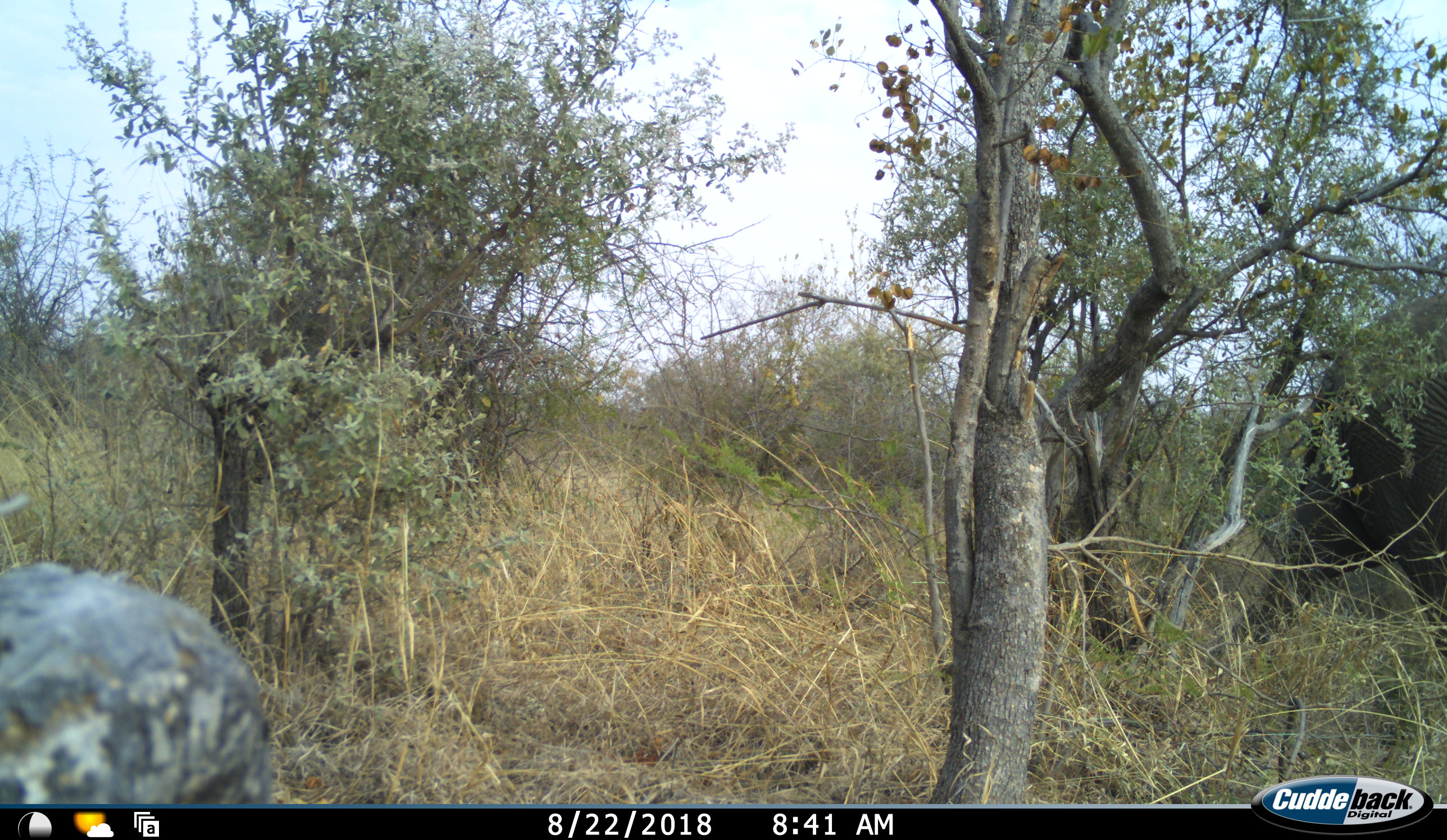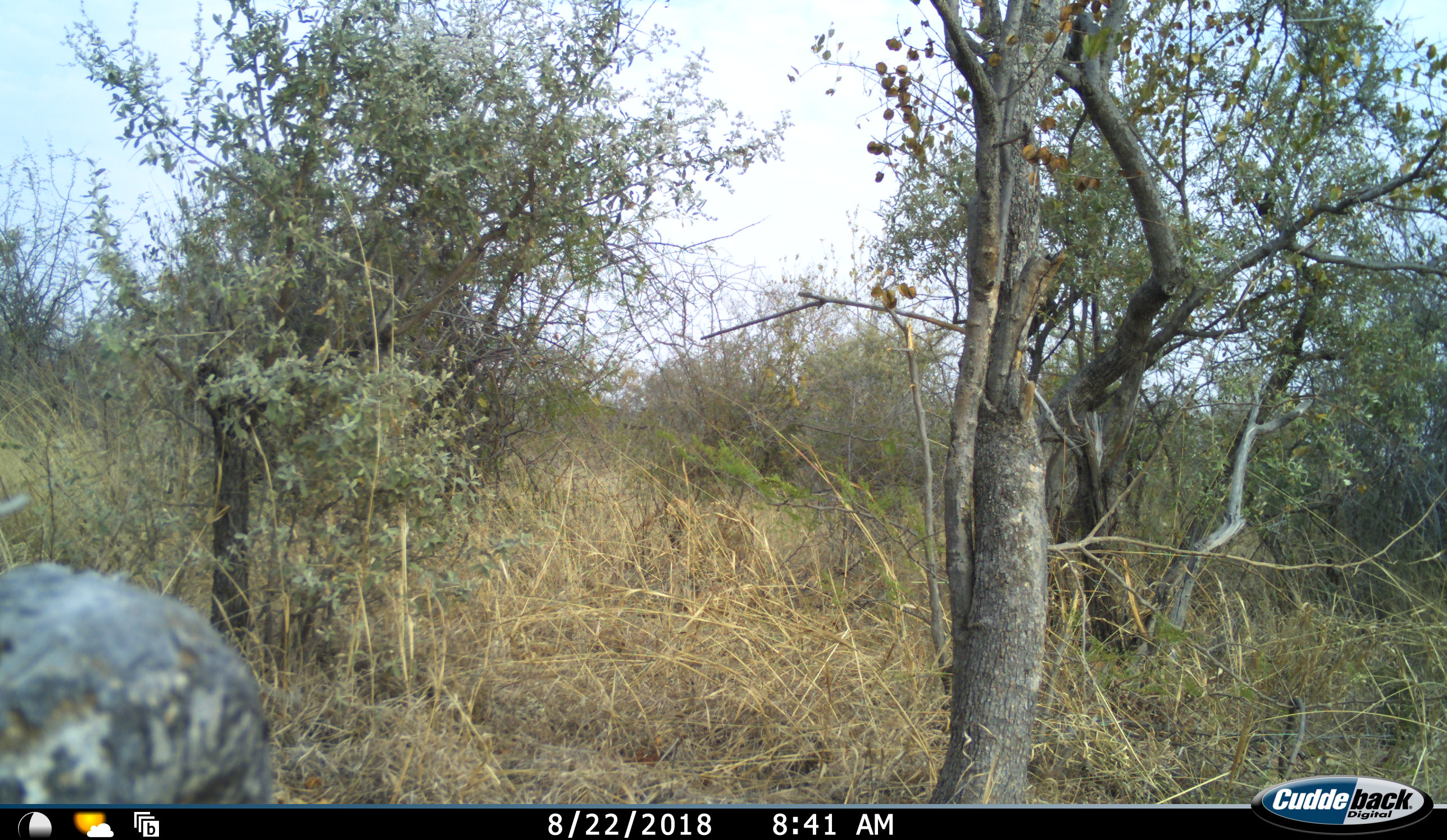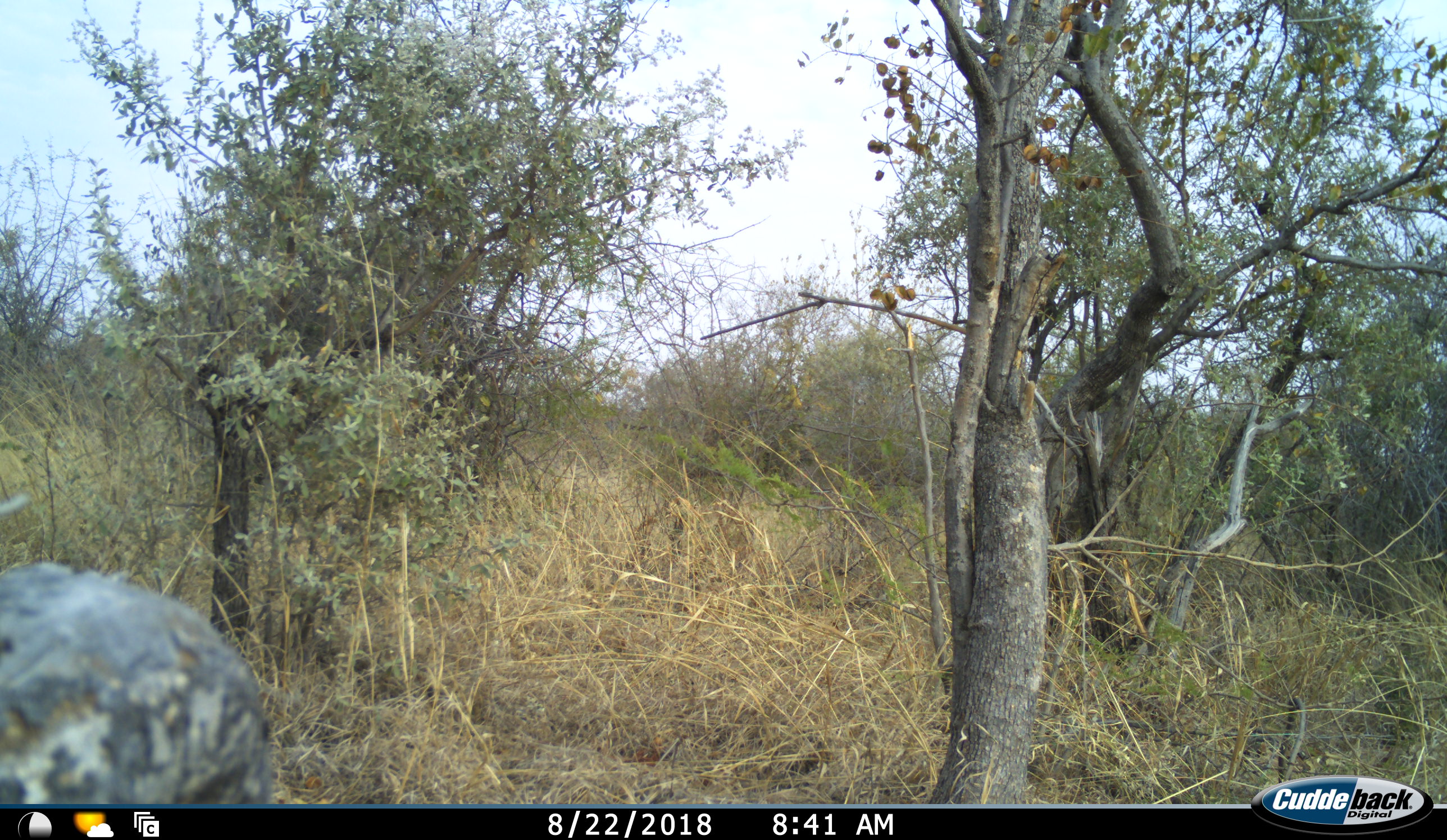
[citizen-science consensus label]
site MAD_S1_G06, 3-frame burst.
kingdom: Animalia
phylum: Chordata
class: Mammalia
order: Proboscidea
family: Elephantidae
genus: Loxodonta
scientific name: Loxodonta africana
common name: african bush elephant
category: elephant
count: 1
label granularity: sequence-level